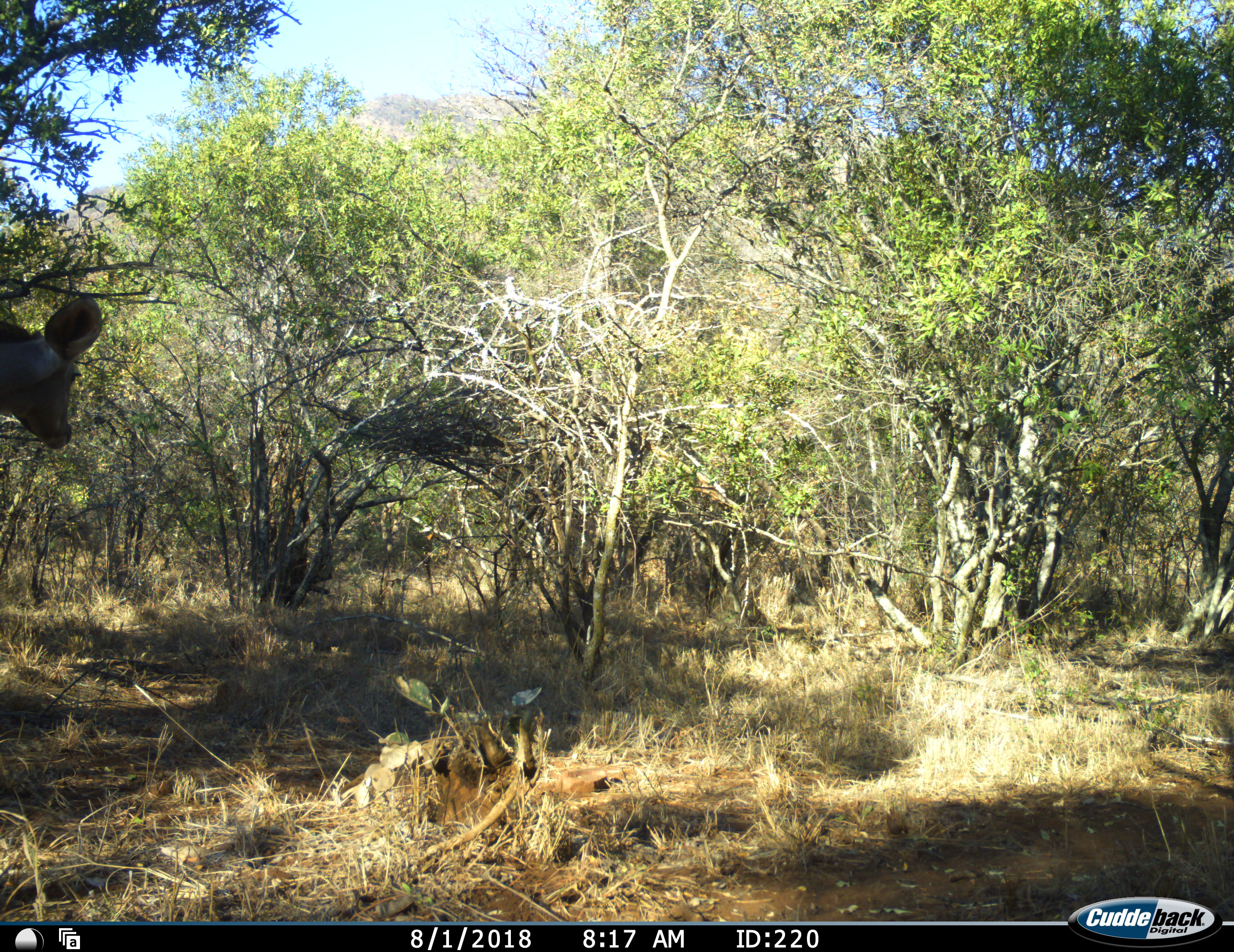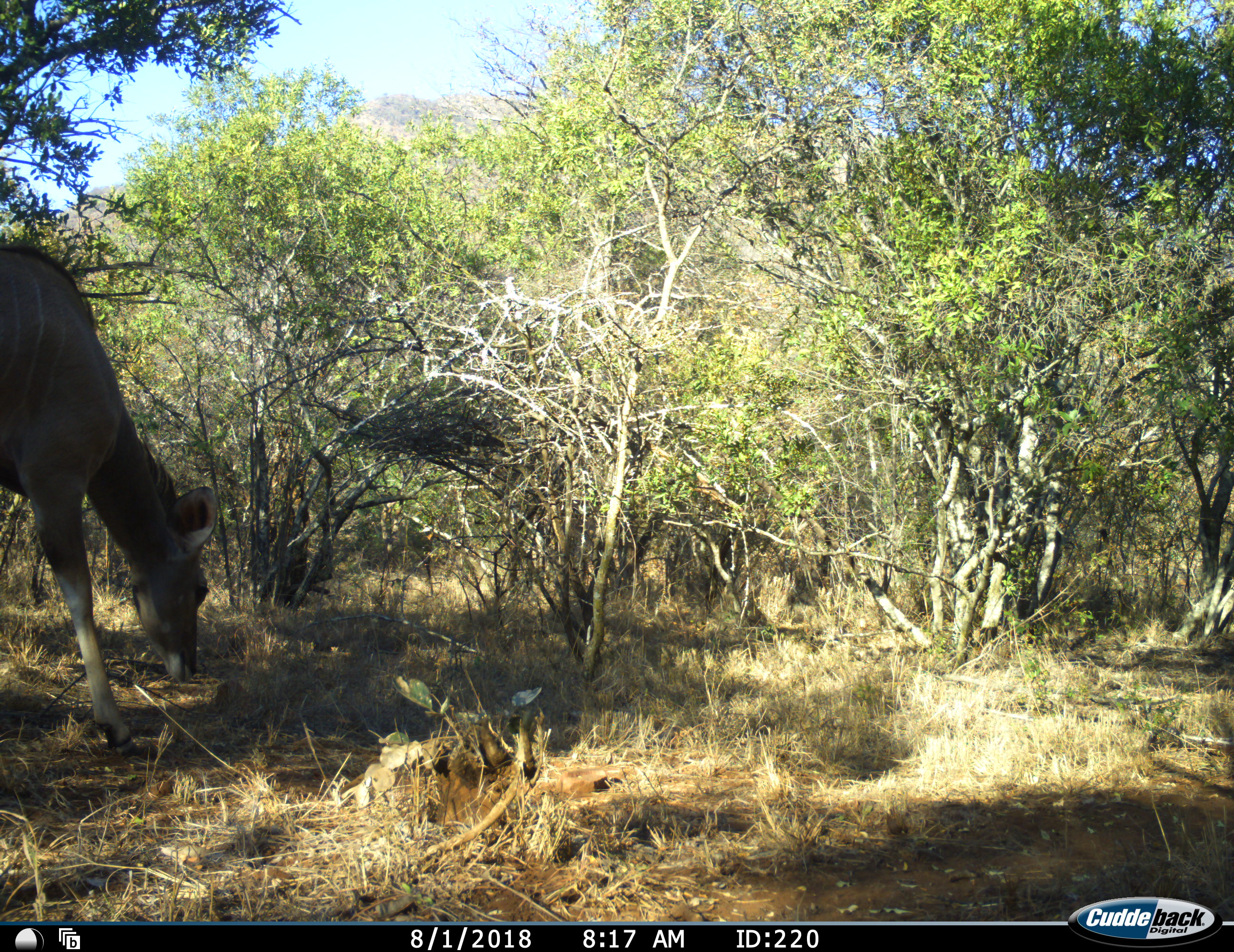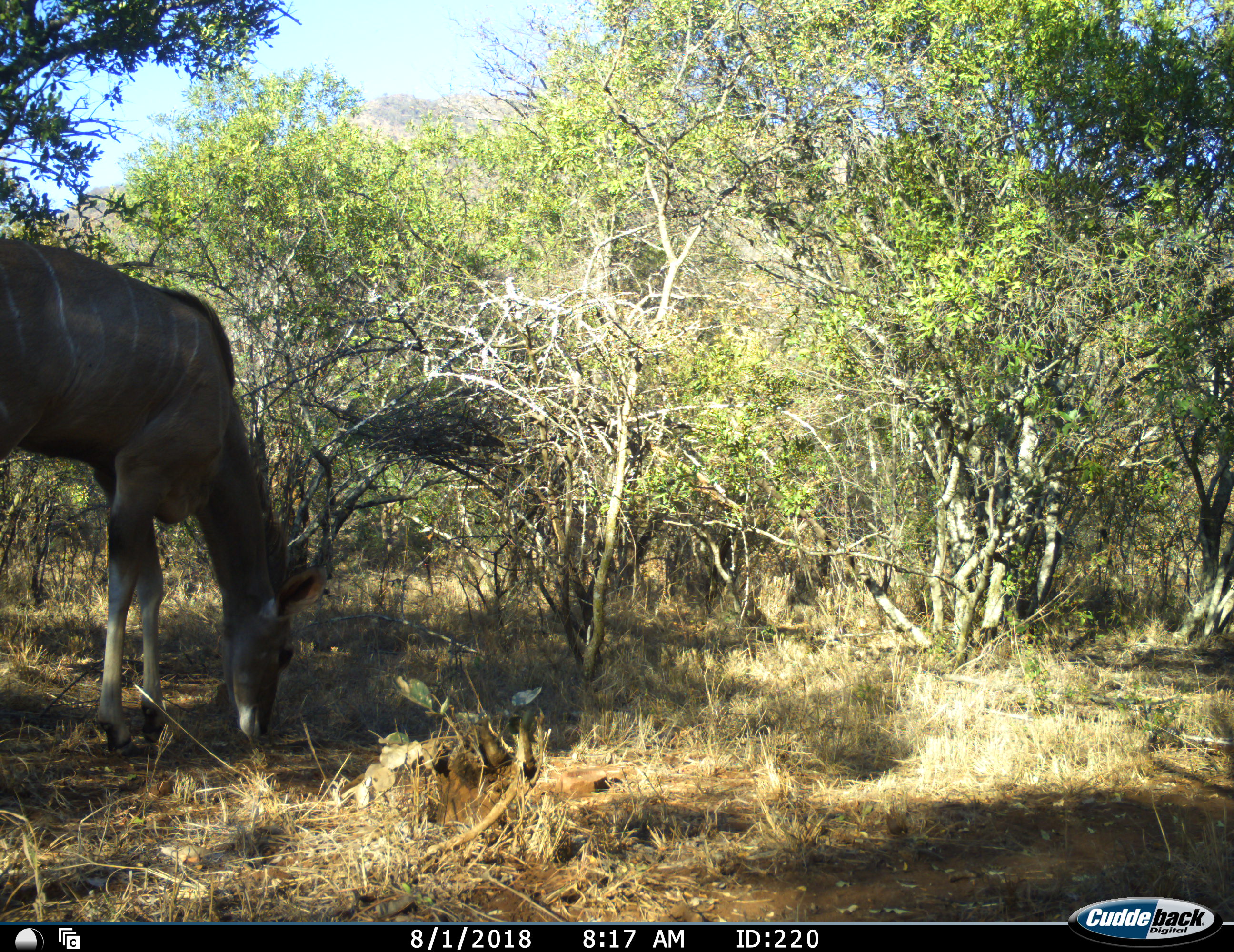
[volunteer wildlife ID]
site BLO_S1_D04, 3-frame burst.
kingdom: Animalia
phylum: Chordata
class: Mammalia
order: Artiodactyla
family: Bovidae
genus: Tragelaphus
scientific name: Tragelaphus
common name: kudu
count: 1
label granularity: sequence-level